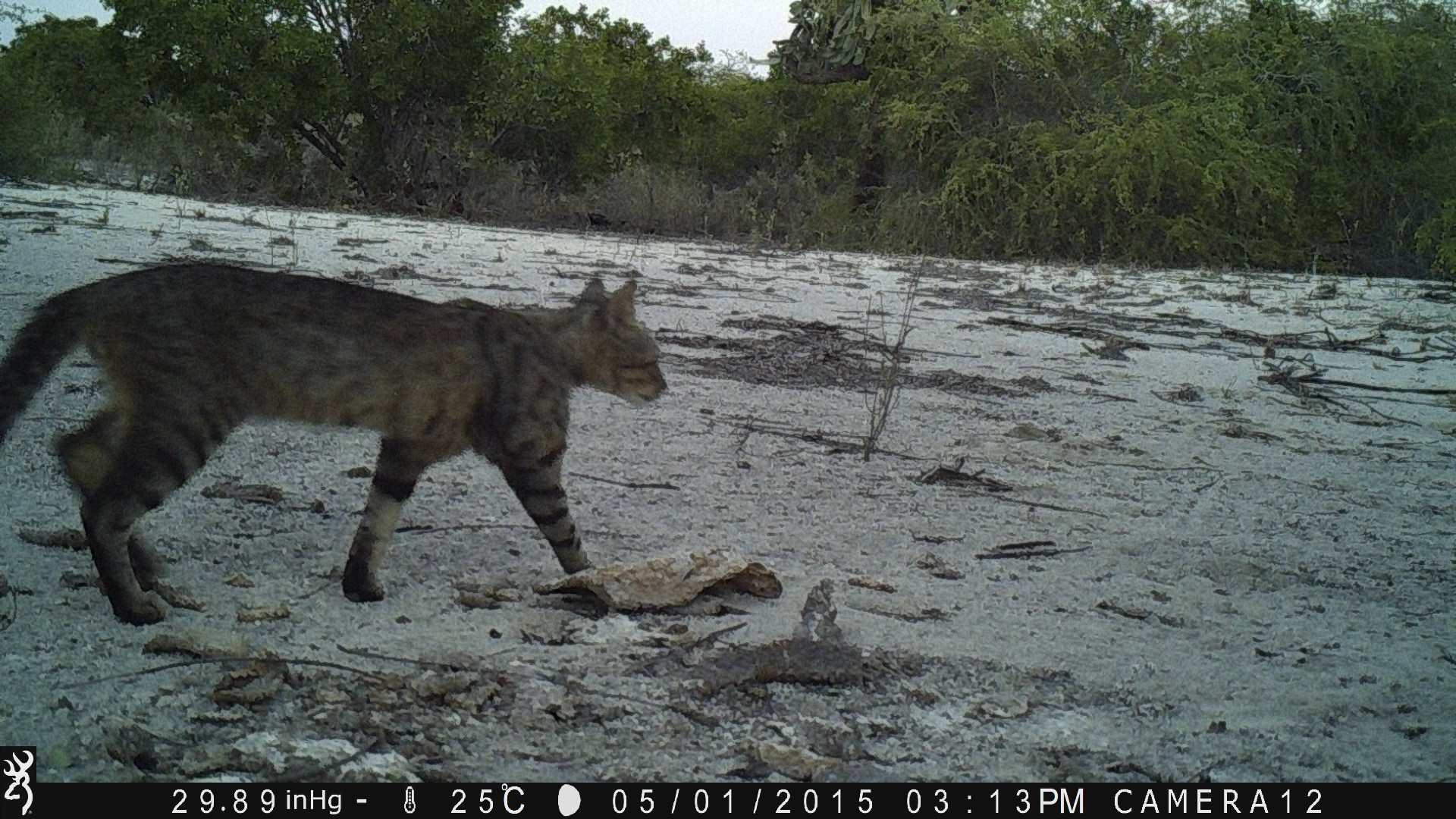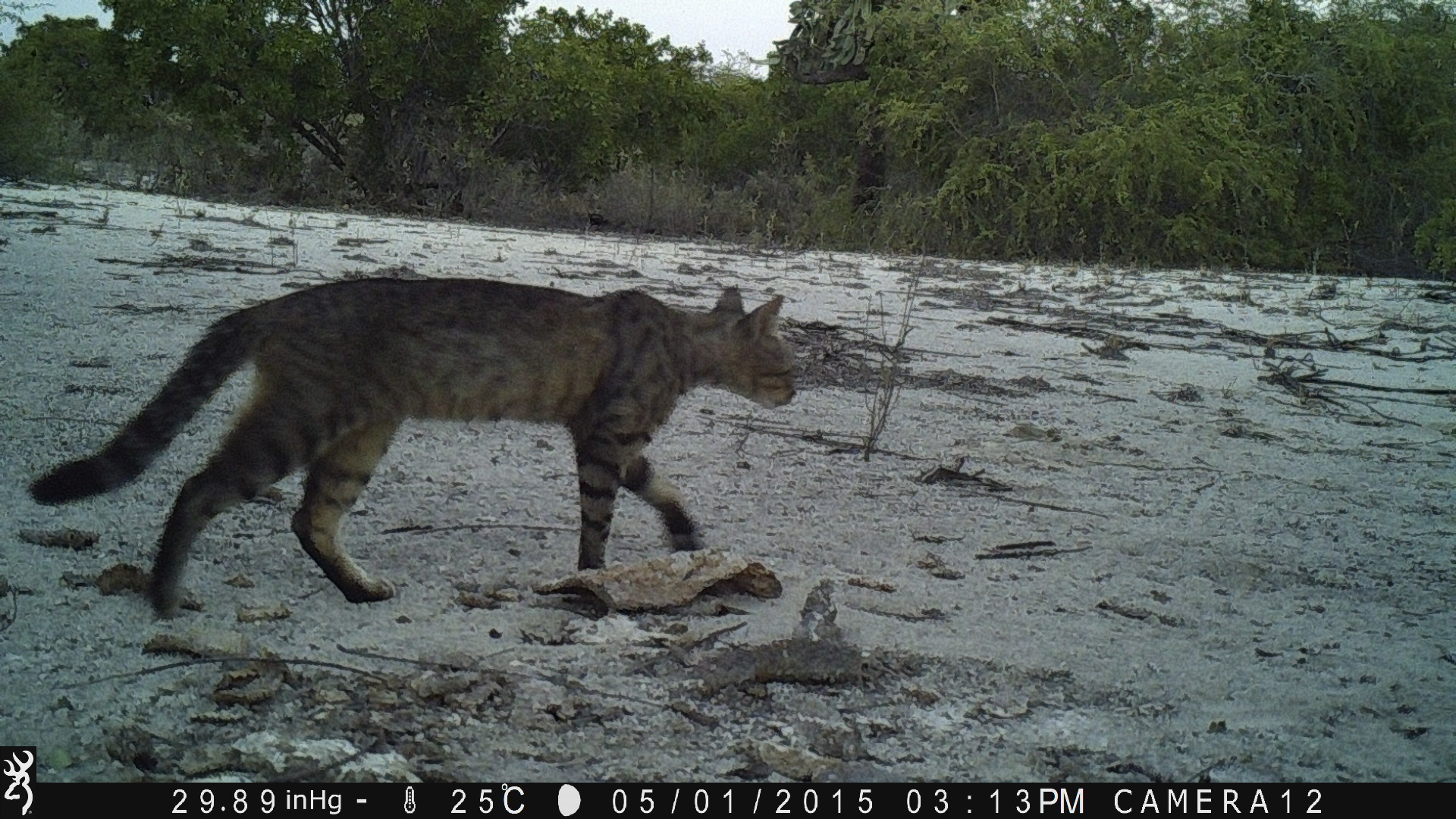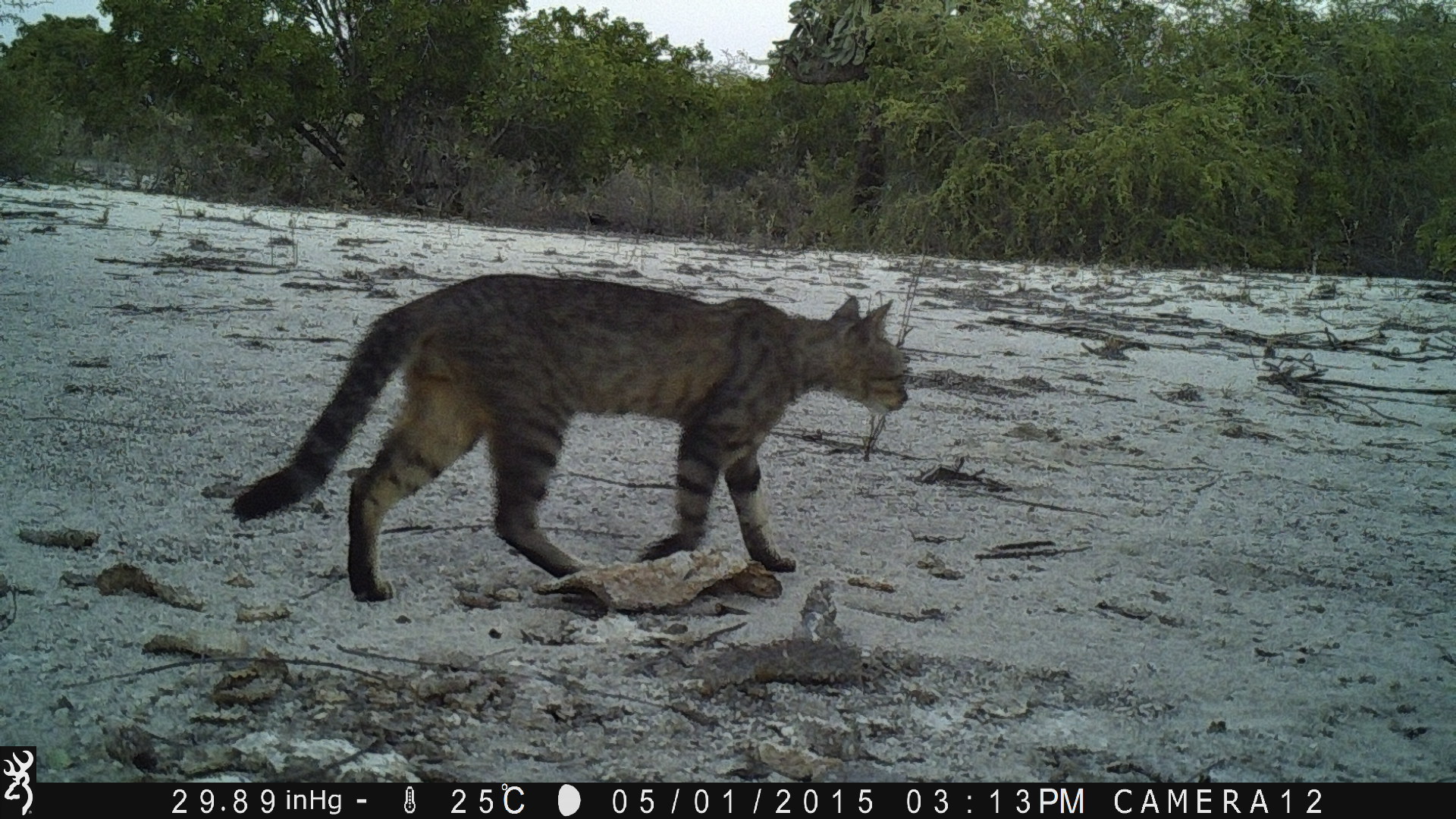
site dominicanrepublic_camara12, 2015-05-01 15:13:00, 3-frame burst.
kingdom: Animalia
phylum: Chordata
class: Mammalia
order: Carnivora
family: Felidae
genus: Felis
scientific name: Felis catus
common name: cat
Cat (Felis catus).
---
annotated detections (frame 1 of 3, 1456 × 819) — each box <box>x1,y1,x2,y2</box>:
cat: <box>0,261,669,623</box>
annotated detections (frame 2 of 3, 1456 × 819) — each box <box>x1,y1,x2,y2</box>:
cat: <box>29,276,800,622</box>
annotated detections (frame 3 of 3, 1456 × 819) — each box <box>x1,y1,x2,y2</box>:
cat: <box>230,275,914,603</box>